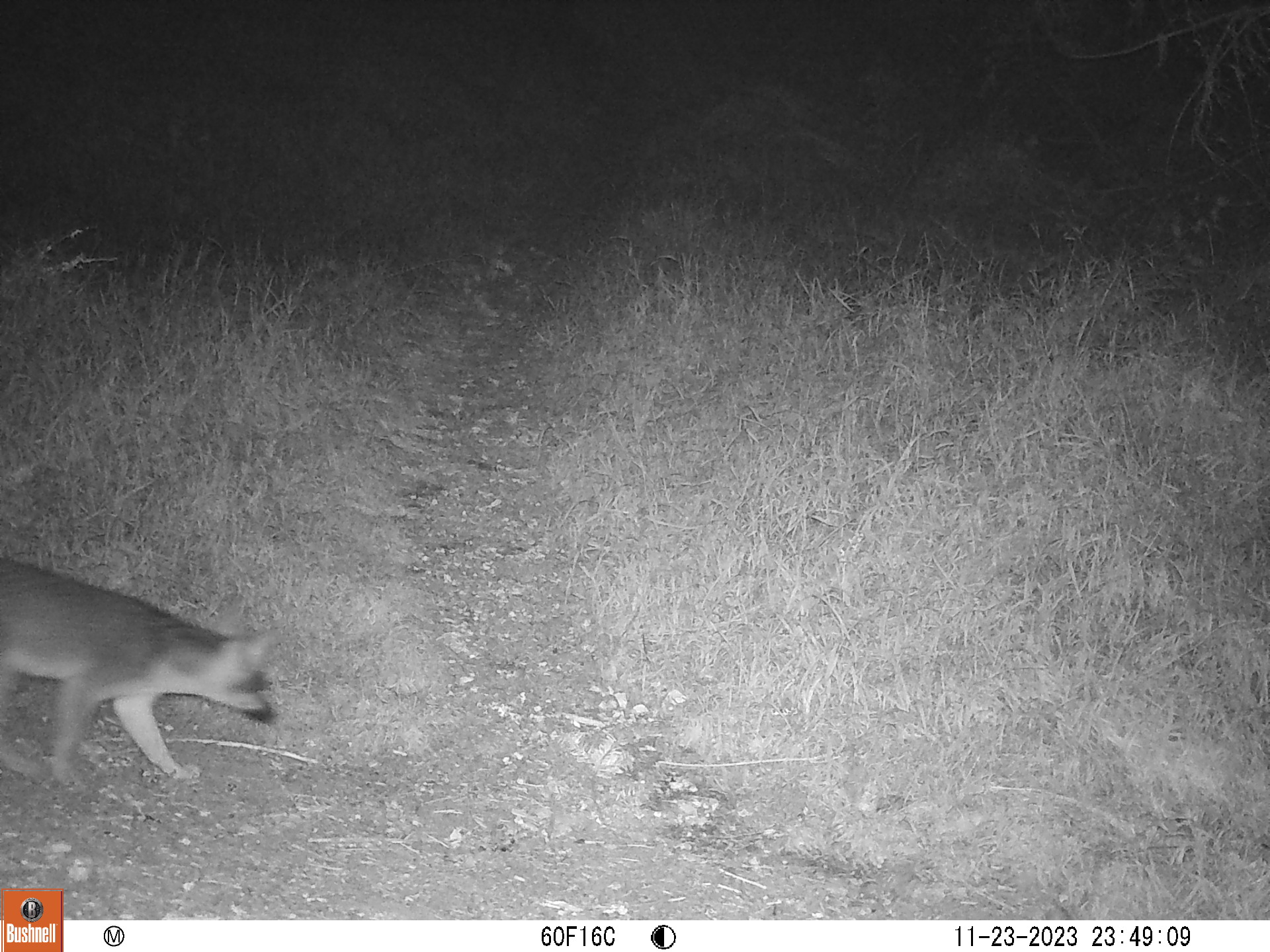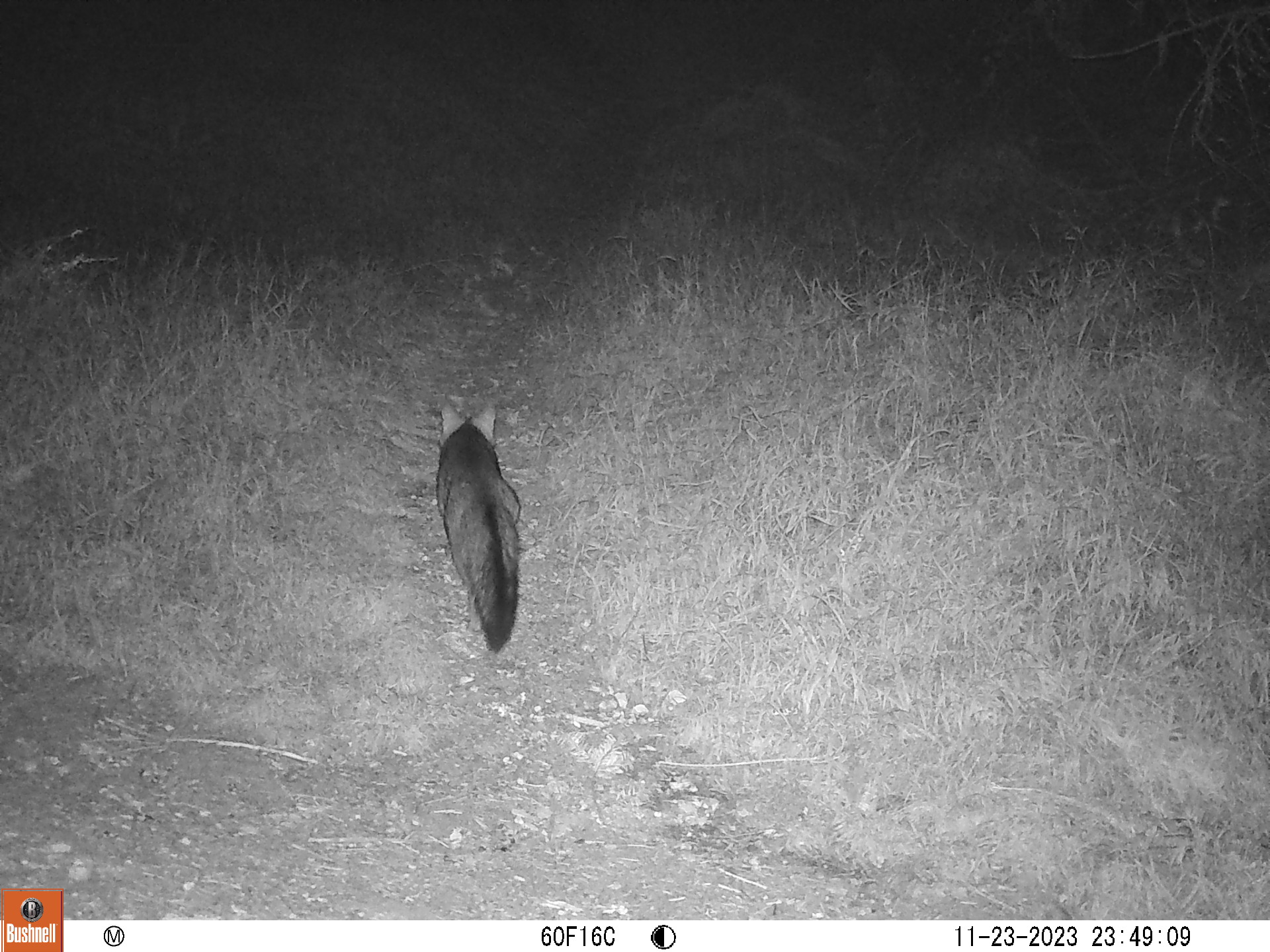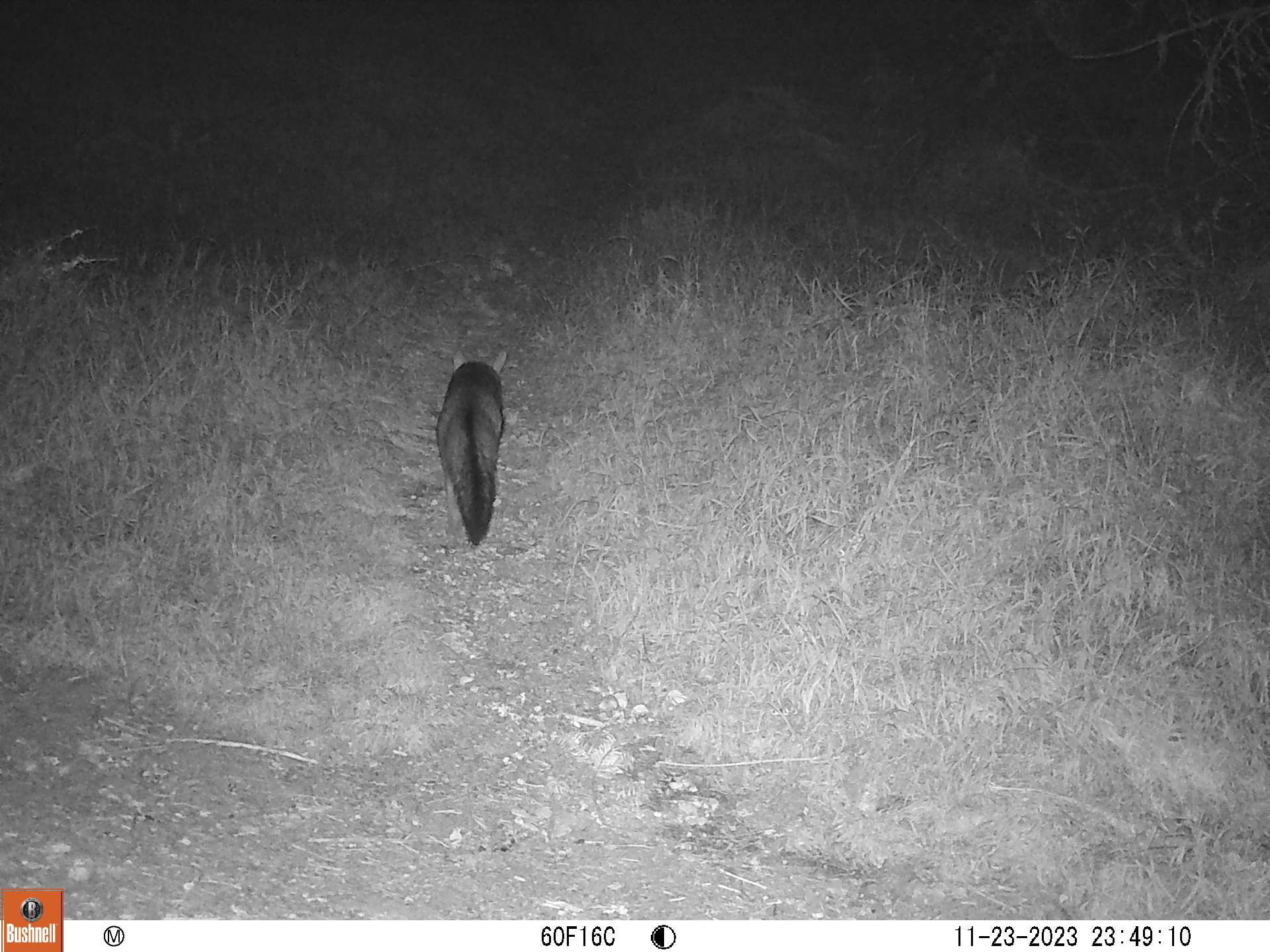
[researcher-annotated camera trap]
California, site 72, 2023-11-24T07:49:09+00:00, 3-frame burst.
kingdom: Animalia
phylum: Chordata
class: Mammalia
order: Carnivora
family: Canidae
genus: Urocyon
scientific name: Urocyon cinereoargenteus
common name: gray fox